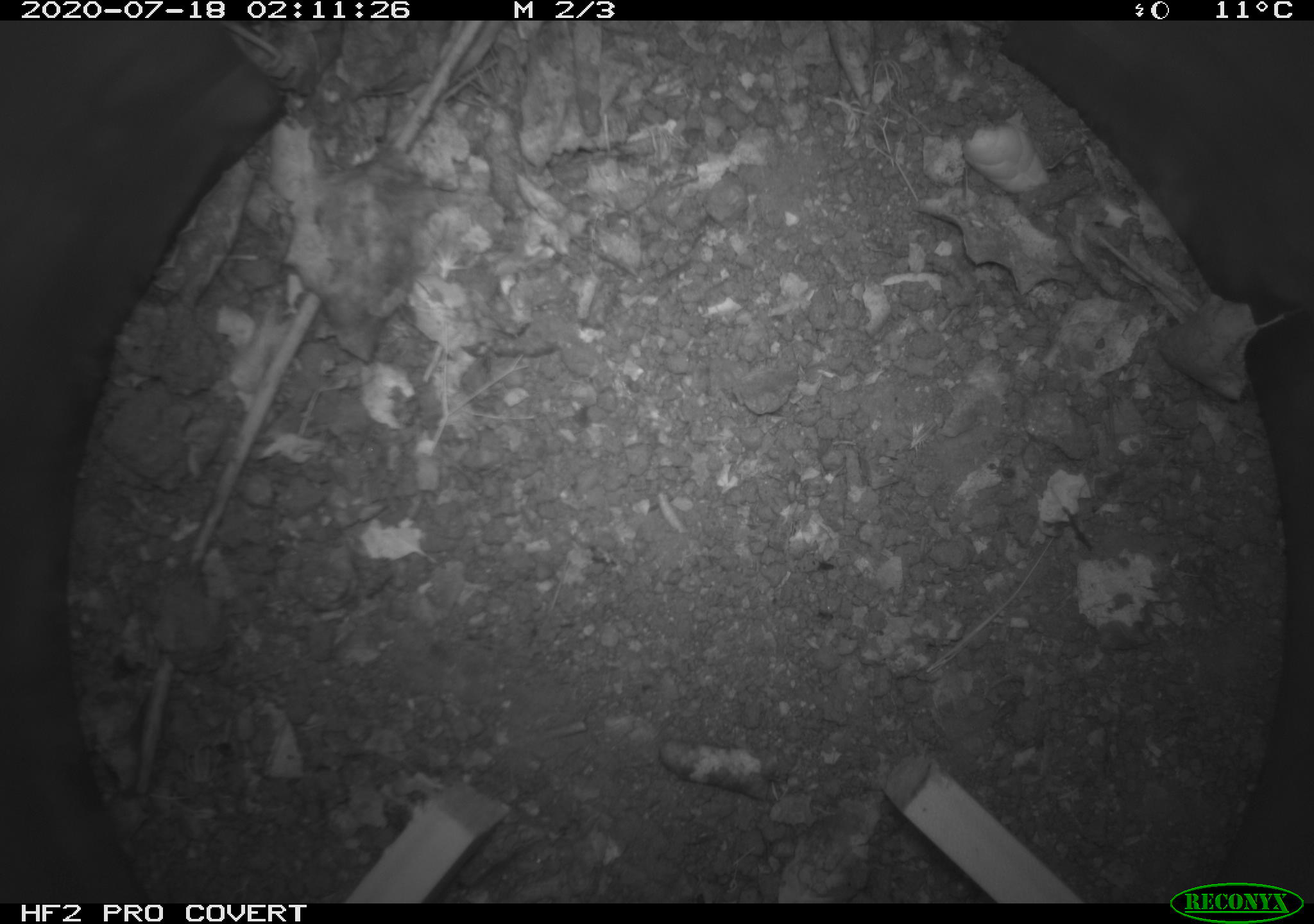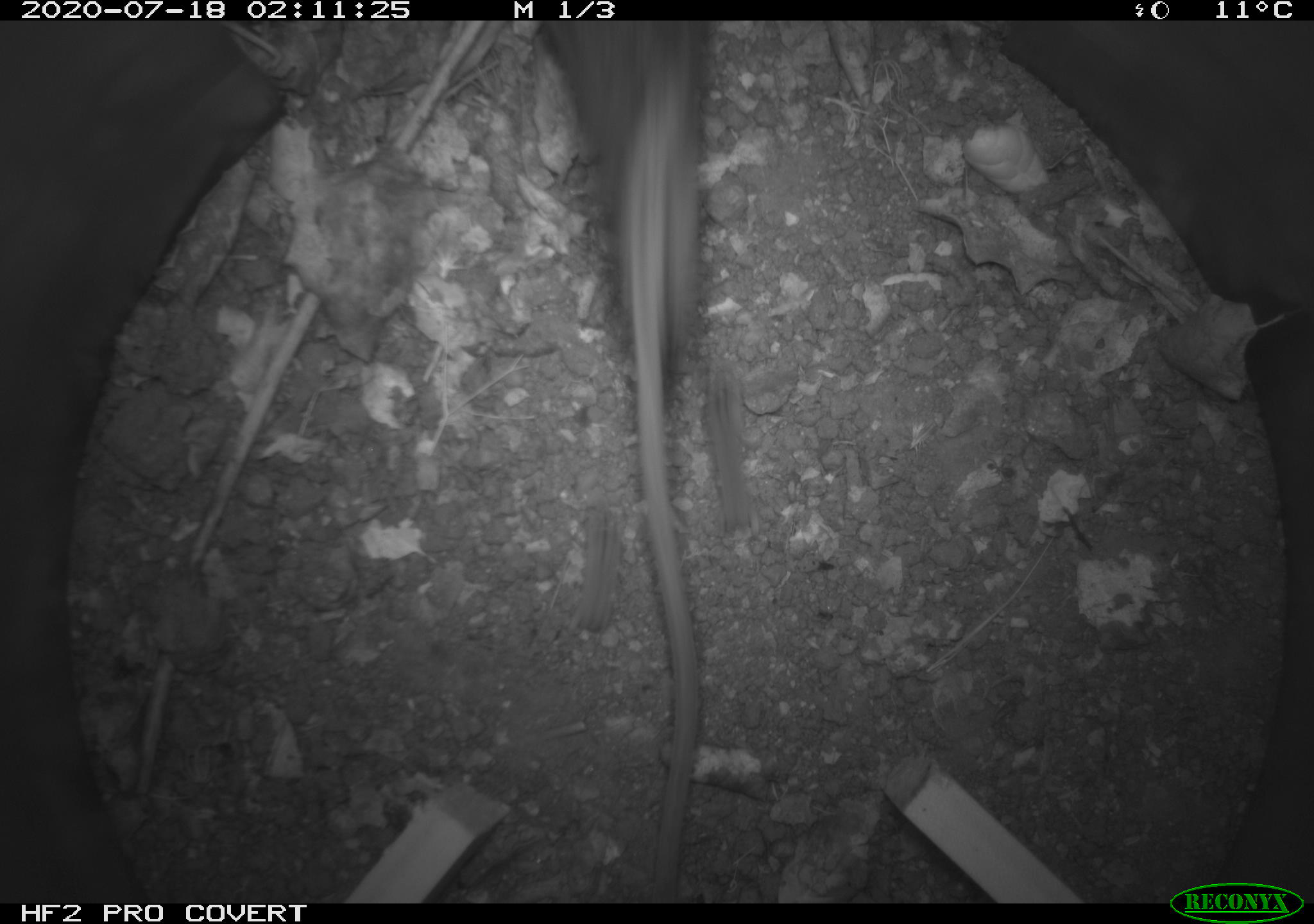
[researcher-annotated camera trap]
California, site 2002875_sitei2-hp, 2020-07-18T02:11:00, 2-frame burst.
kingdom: Animalia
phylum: Chordata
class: Mammalia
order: Rodentia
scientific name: Rodentia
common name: rodent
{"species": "rodent (Rodentia)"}